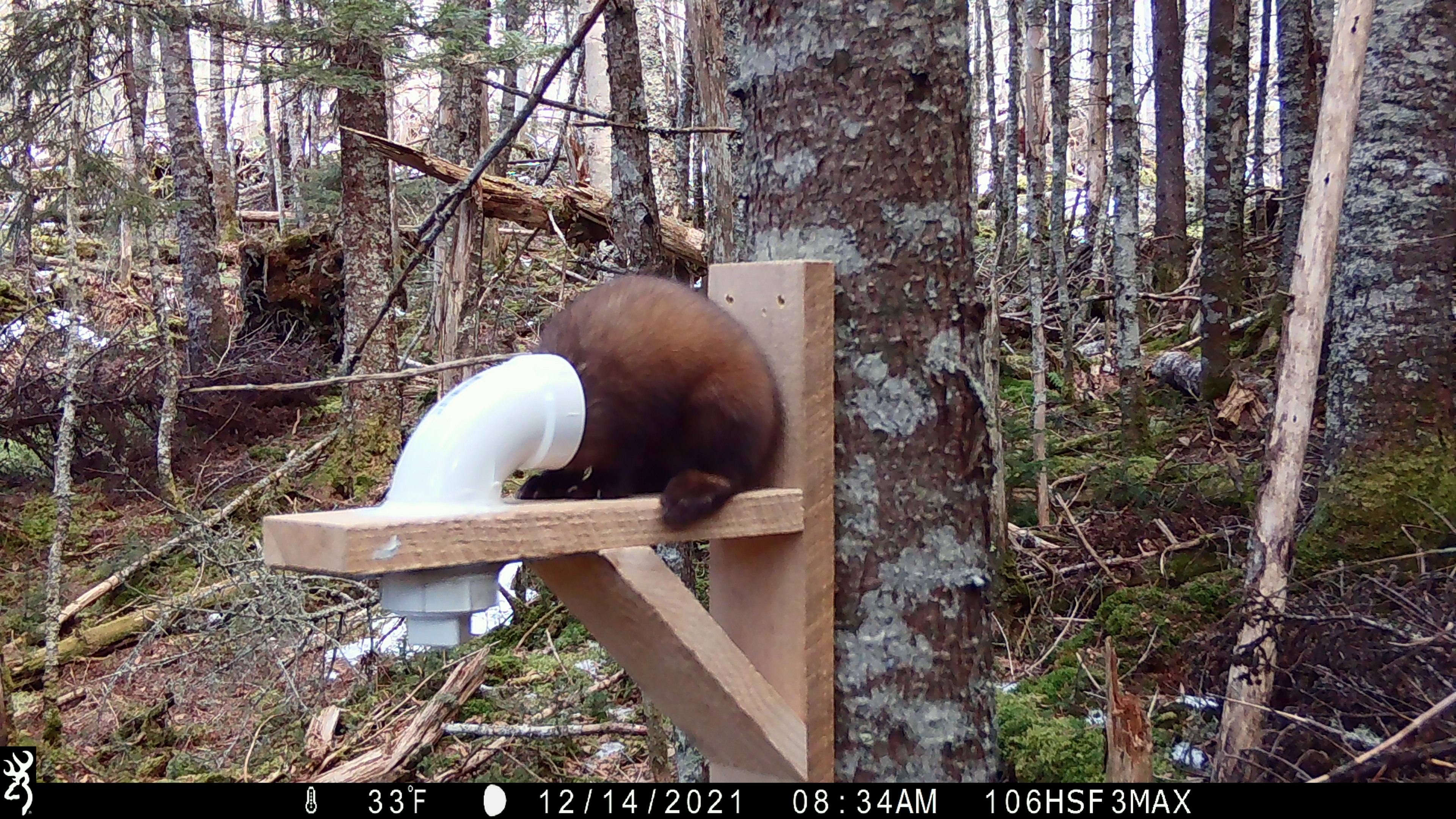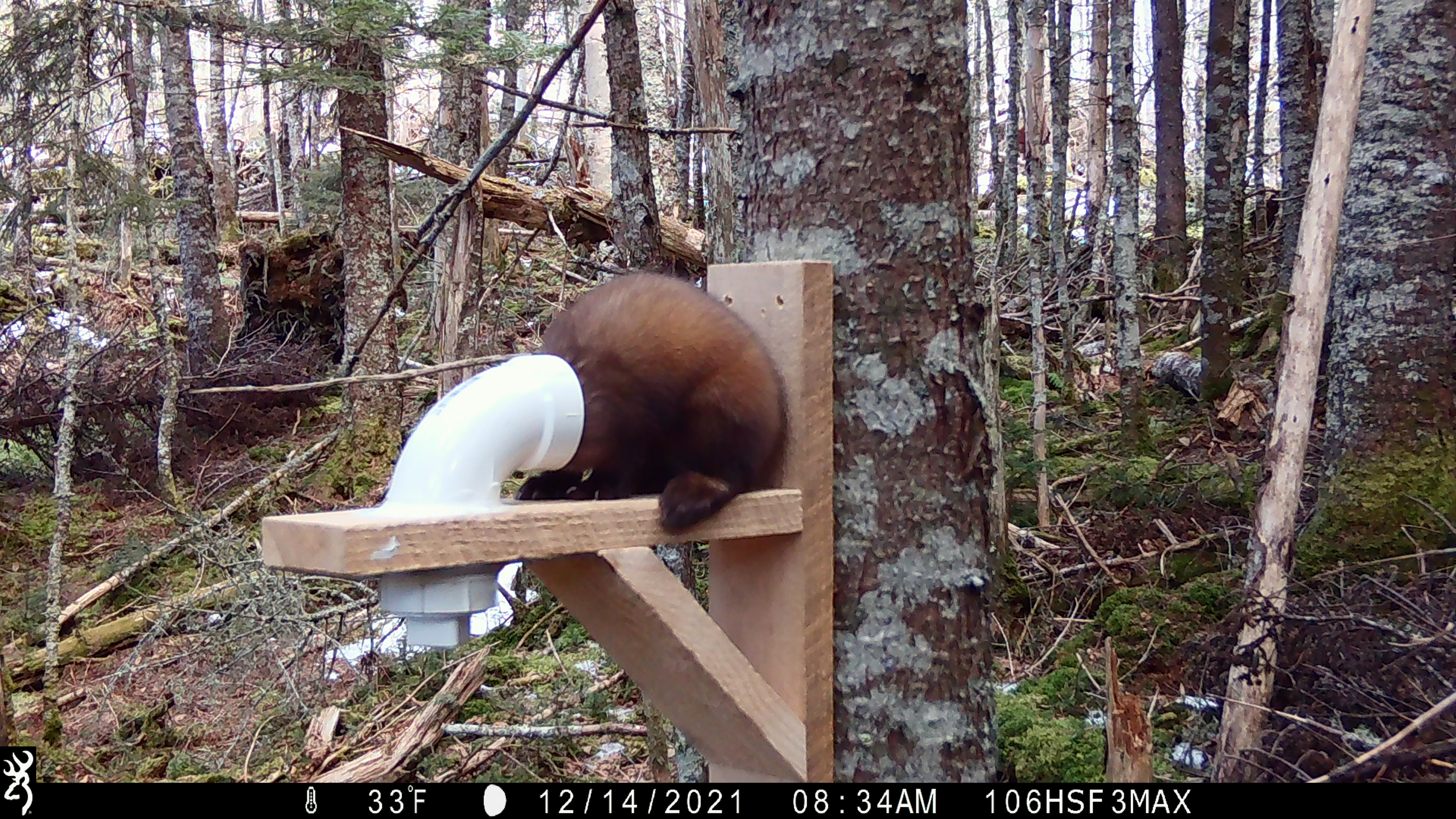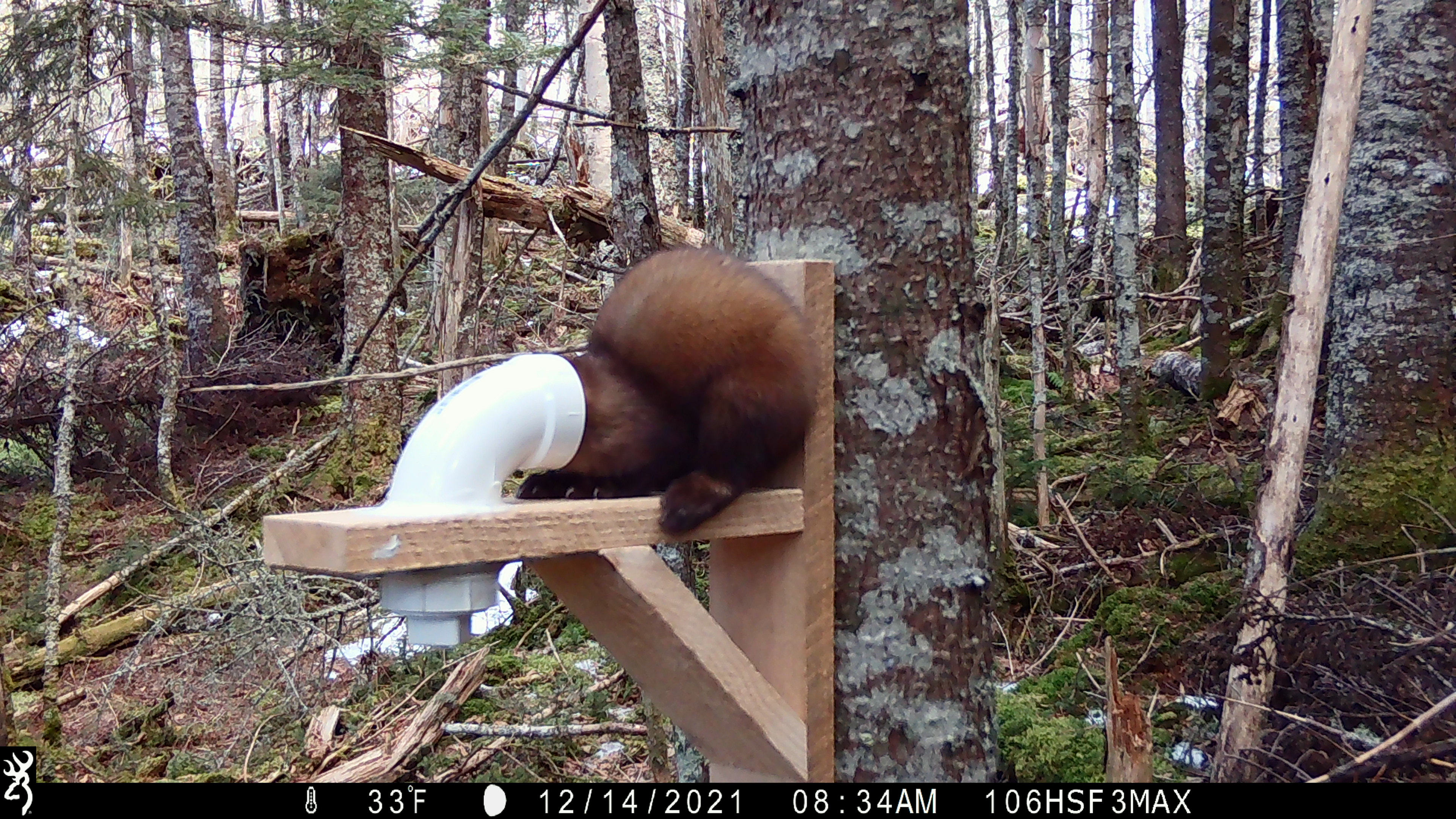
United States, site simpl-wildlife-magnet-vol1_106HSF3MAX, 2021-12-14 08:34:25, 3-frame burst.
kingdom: Animalia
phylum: Chordata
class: Mammalia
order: Carnivora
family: Mustelidae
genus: Martes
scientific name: Martes americana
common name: american marten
American marten (Martes americana).